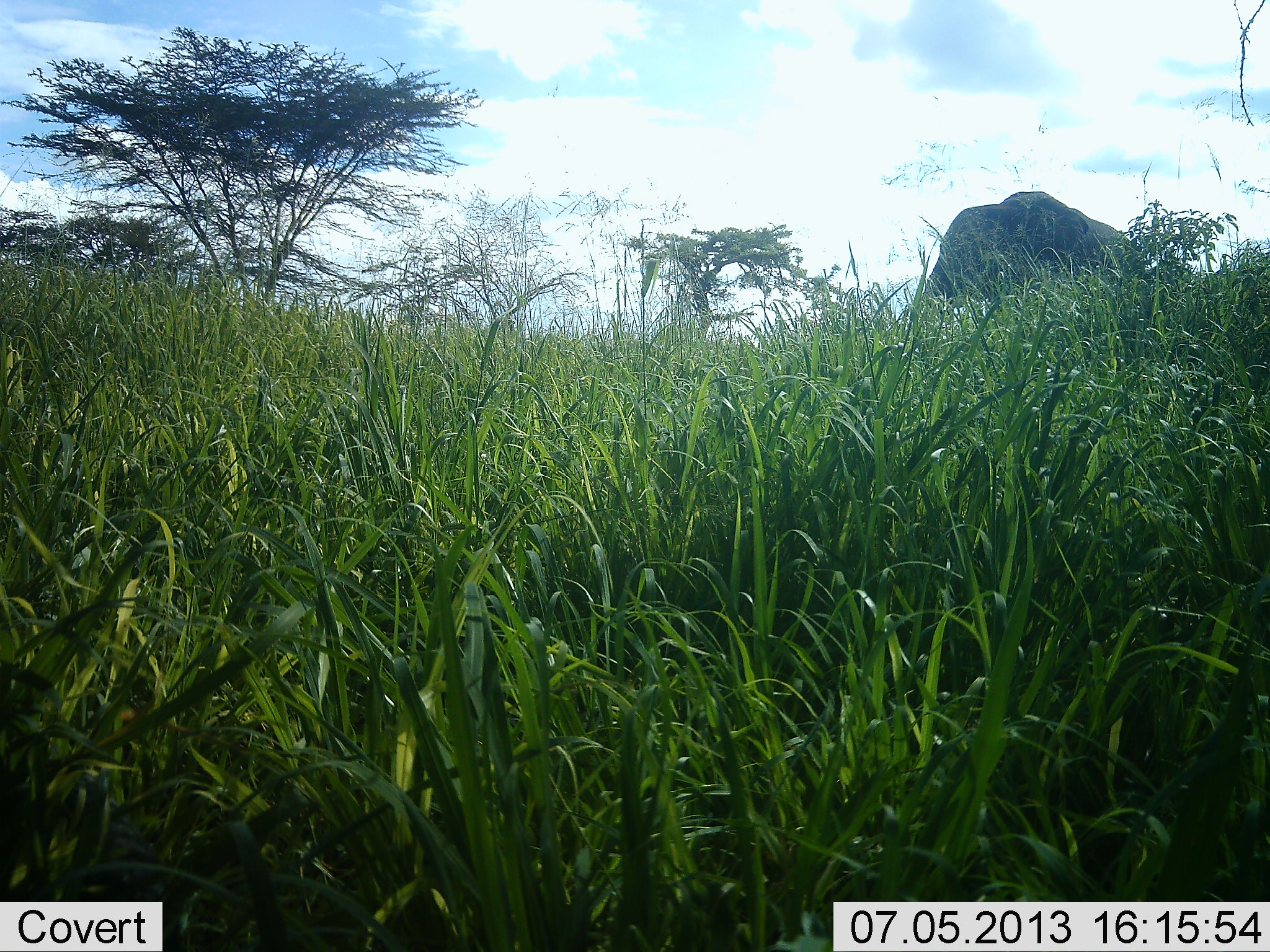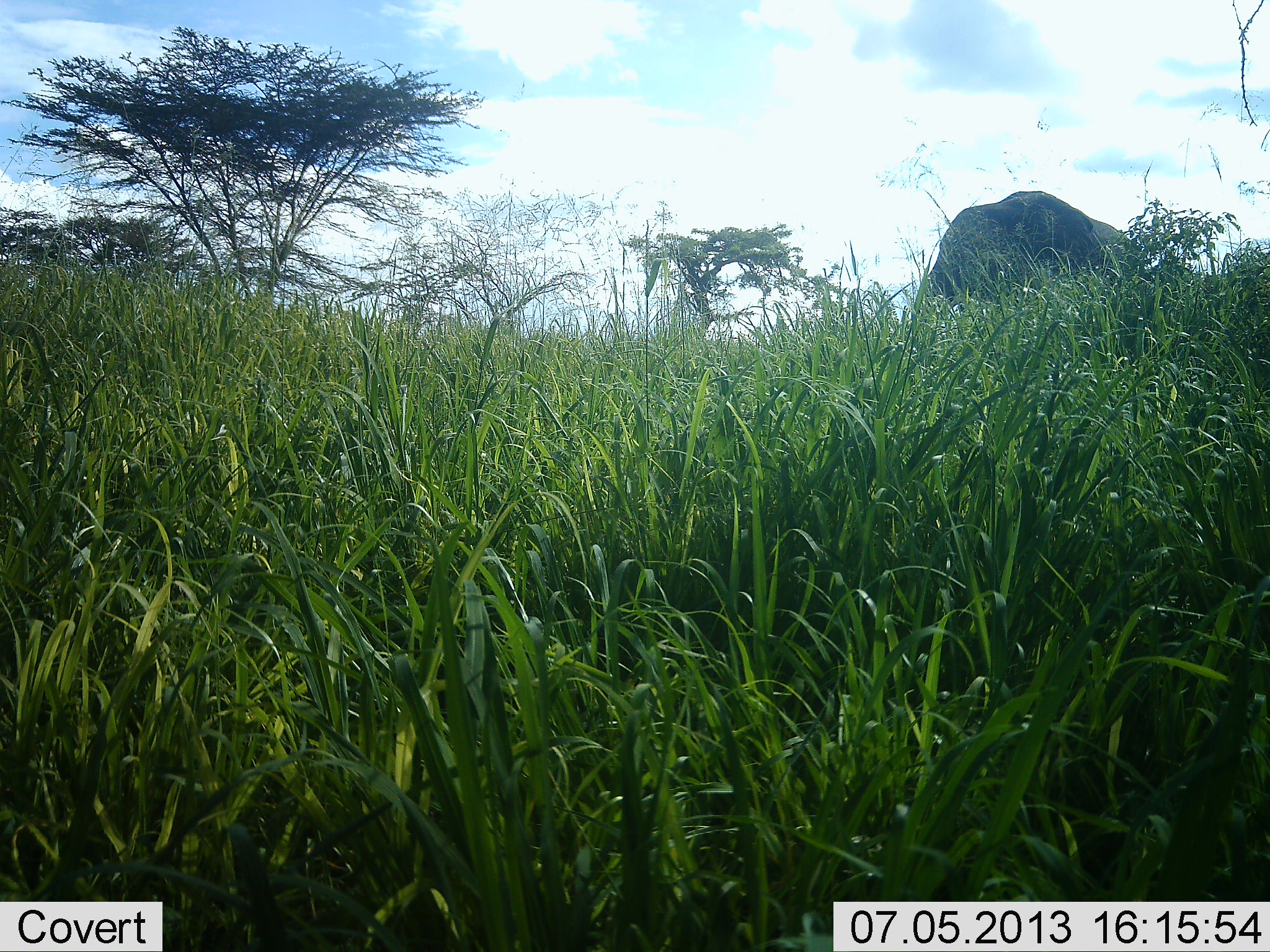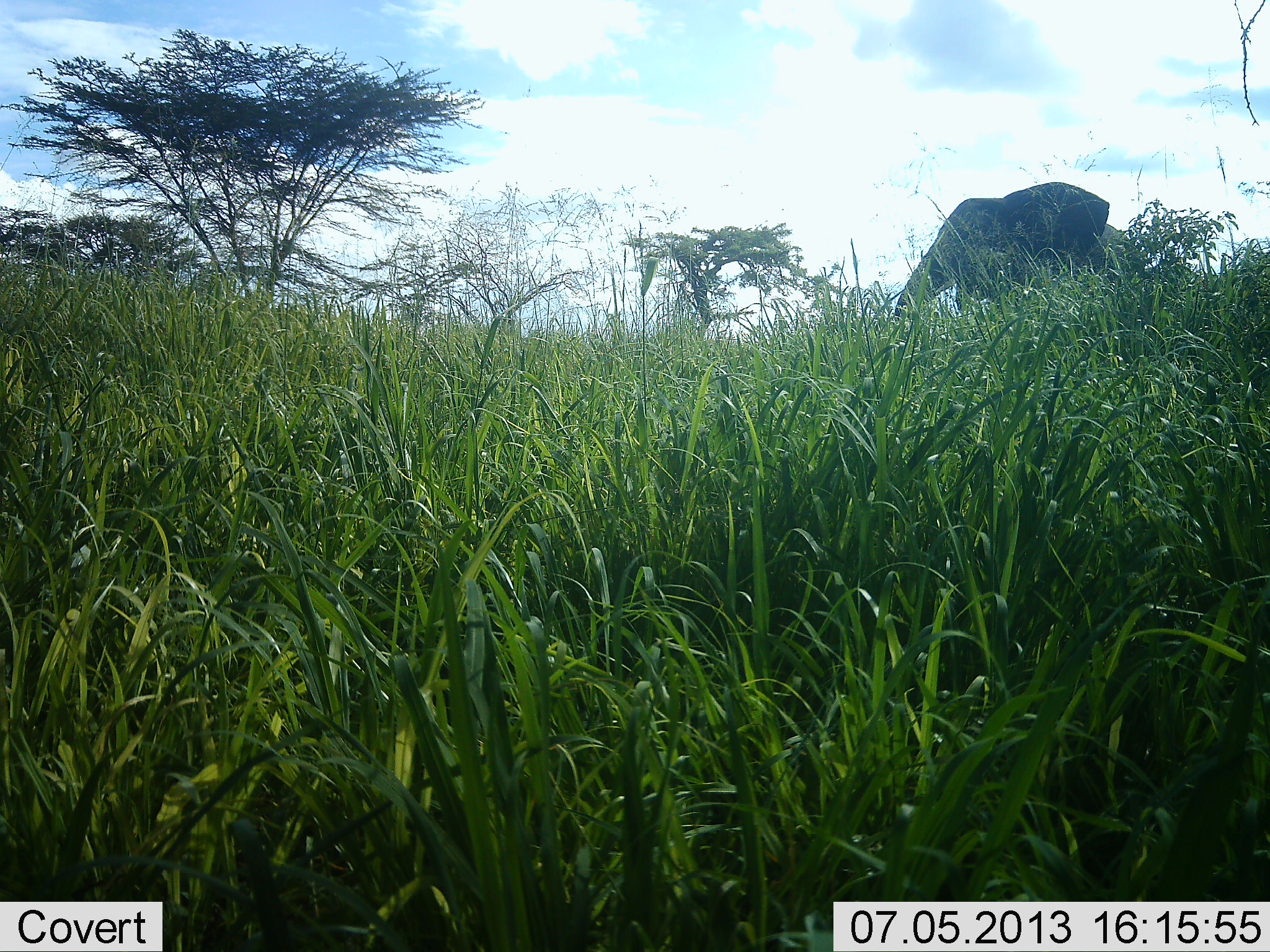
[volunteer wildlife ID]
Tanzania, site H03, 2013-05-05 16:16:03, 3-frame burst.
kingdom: Animalia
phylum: Chordata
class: Mammalia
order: Proboscidea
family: Elephantidae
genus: Loxodonta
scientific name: Loxodonta africana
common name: african bush elephant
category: elephant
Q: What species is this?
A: Elephant (african bush elephant) (Loxodonta africana).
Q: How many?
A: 1.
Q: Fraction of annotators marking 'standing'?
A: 70%.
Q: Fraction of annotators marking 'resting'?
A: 0%.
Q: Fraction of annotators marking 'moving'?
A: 0%.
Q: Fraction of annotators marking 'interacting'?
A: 0%.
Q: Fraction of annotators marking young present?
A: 0%.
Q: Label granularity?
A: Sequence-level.